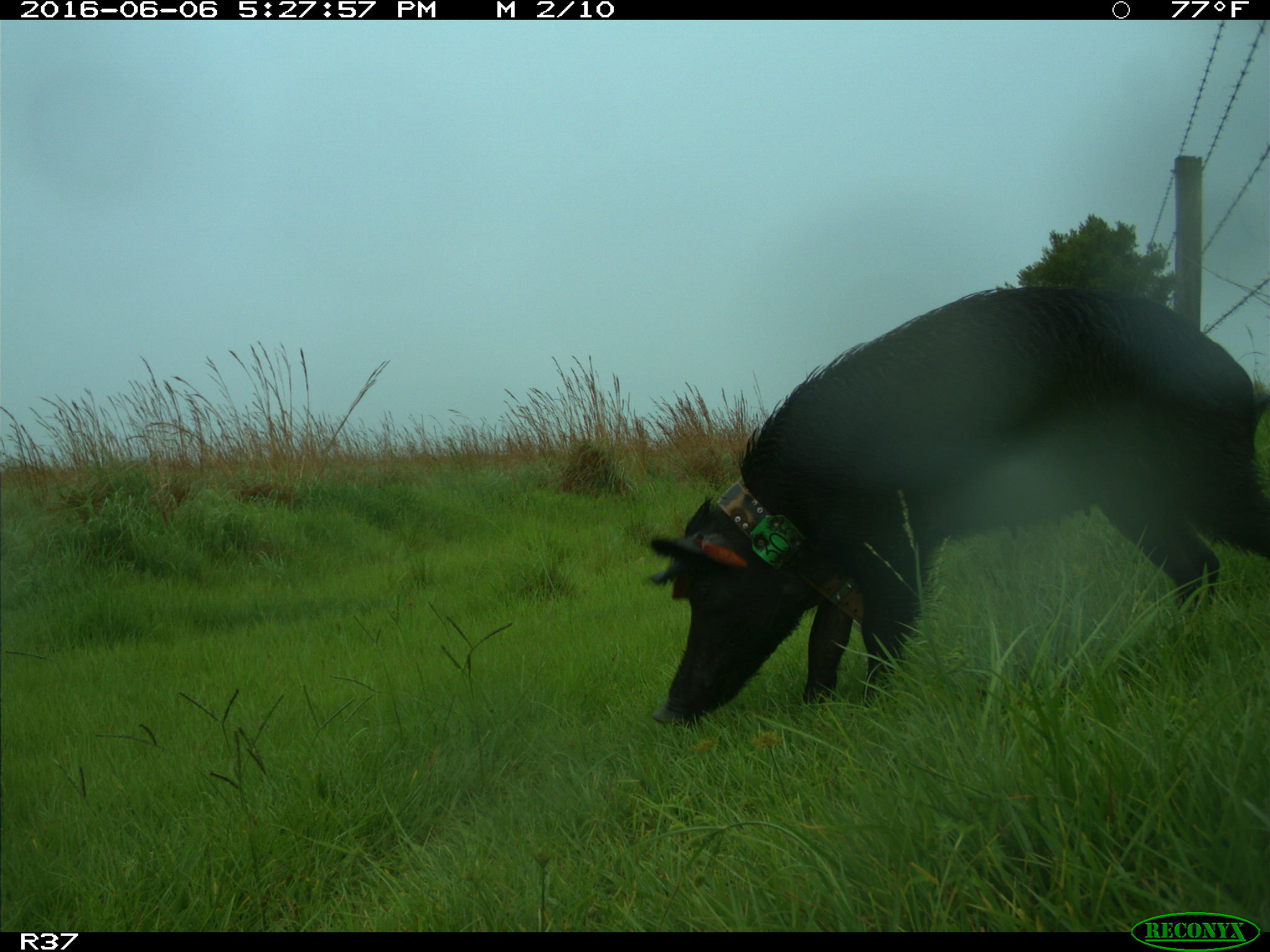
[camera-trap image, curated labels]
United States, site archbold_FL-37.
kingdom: Animalia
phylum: Chordata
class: Mammalia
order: Artiodactyla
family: Suidae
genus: Sus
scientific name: Sus scrofa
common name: wild boar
Sus scrofa (wild boar).